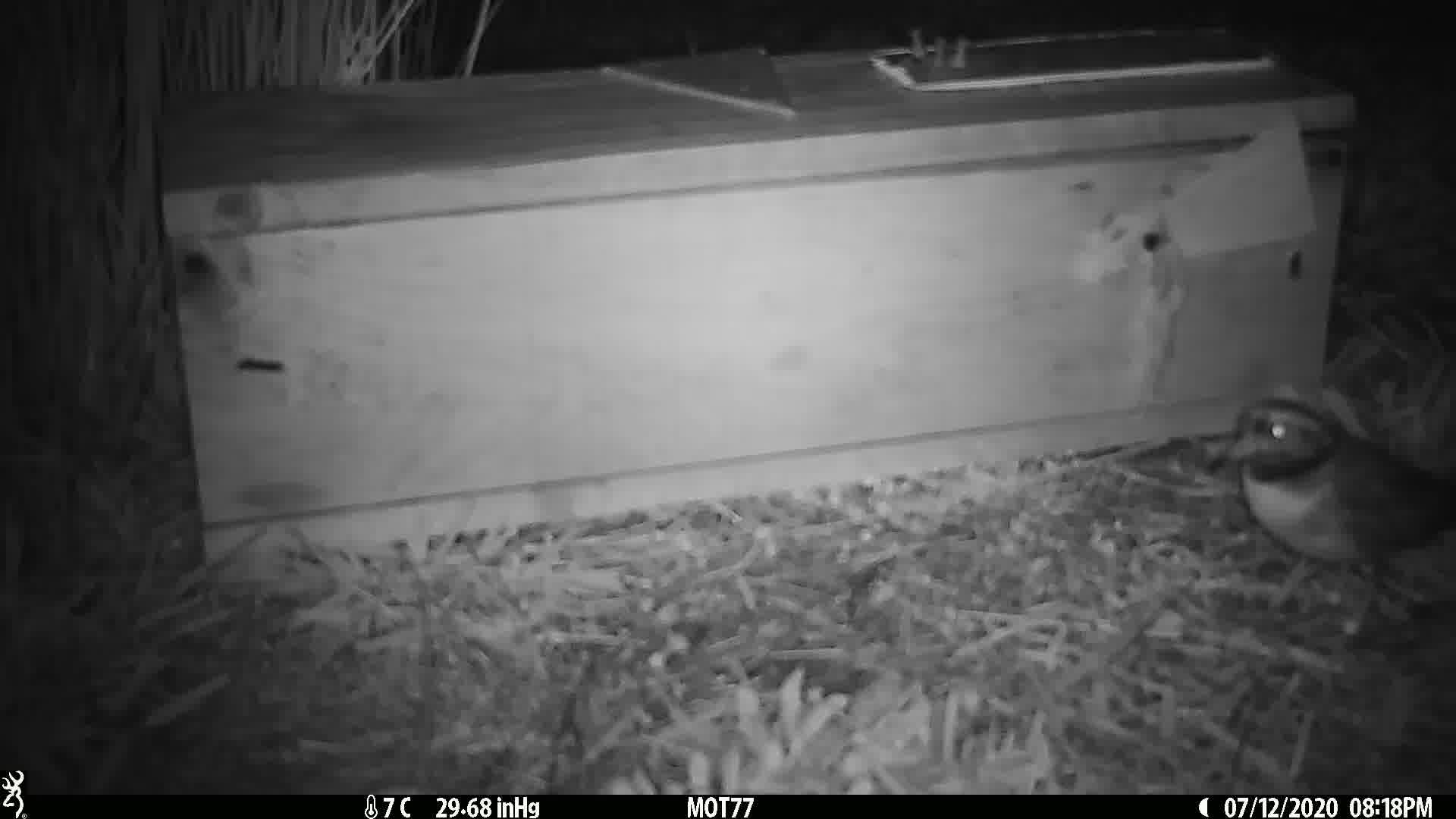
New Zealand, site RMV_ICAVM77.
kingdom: Animalia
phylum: Chordata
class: Aves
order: Charadriiformes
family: Charadriidae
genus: Thinornis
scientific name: Thinornis novaeseelandiae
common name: shore plover